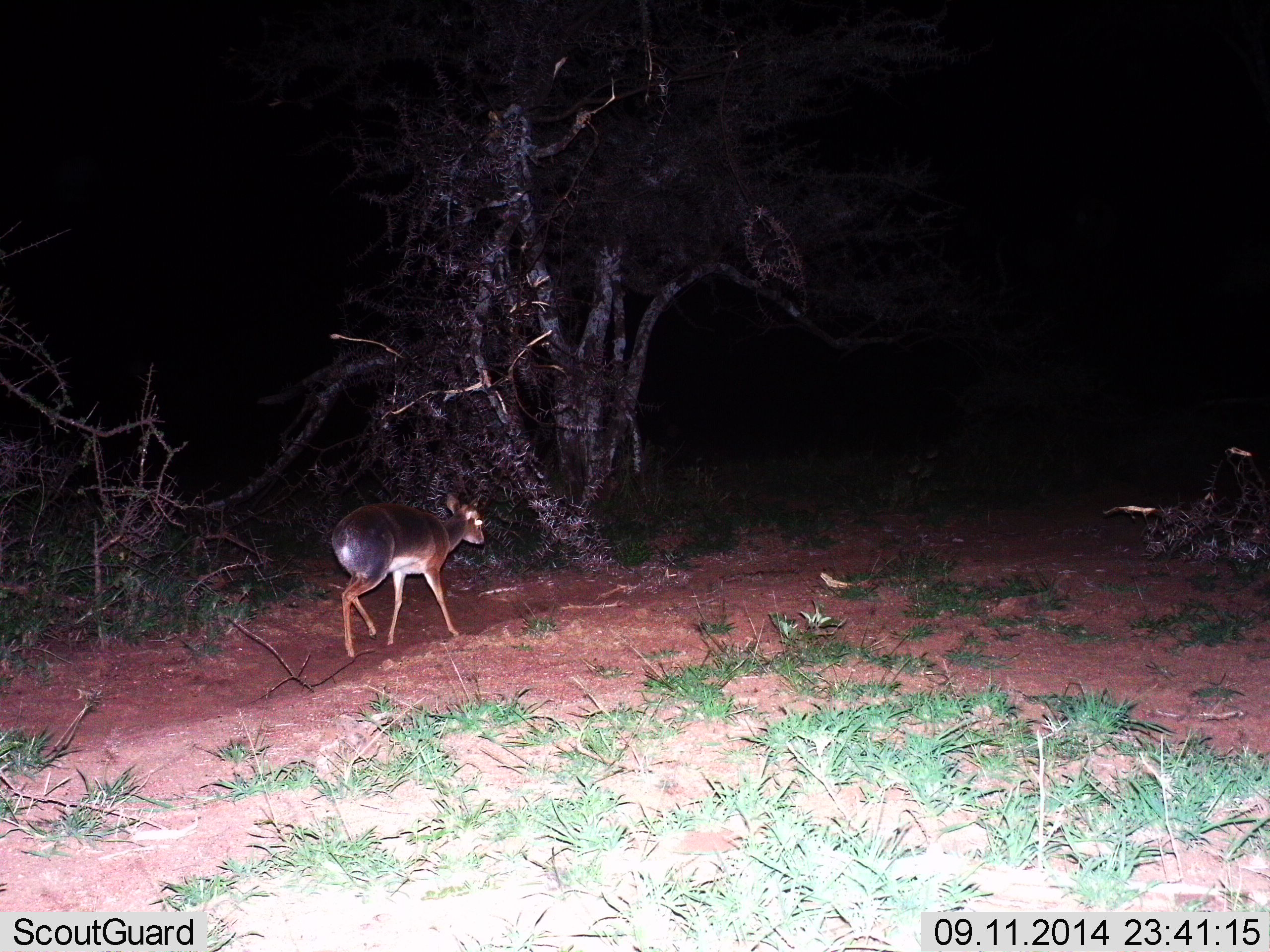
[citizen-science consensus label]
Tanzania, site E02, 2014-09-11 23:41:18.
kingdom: Animalia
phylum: Chordata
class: Mammalia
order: Artiodactyla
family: Bovidae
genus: Madoqua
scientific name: Madoqua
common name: dikdik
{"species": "dikdik (Madoqua)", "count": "1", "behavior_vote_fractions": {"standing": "27%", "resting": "0%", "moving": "73%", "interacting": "0%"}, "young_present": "0%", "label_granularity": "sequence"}